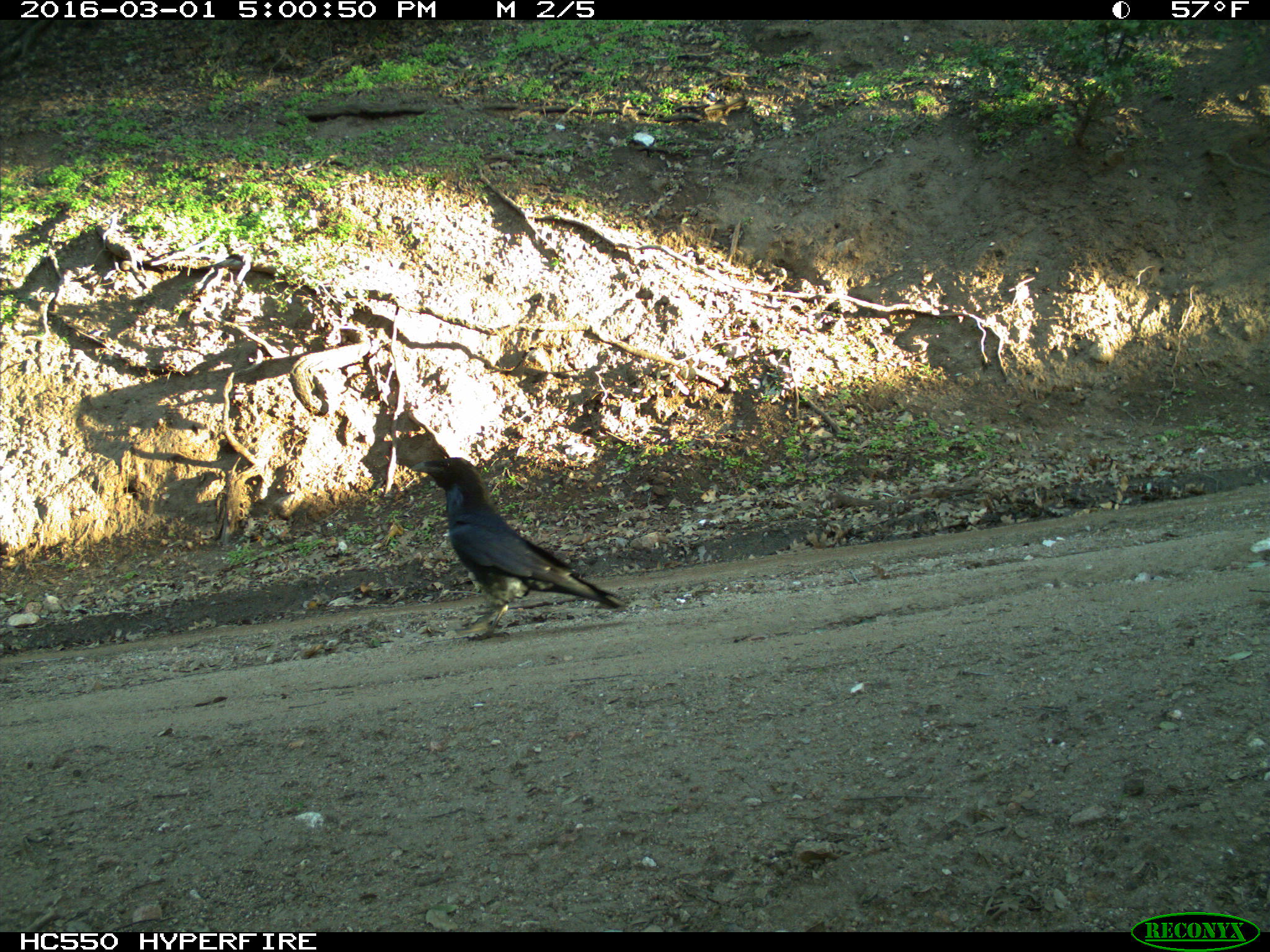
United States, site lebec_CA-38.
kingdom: Animalia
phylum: Chordata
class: Aves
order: Passeriformes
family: Corvidae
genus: Corvus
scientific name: Corvus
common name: crows and ravens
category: unidentified corvus